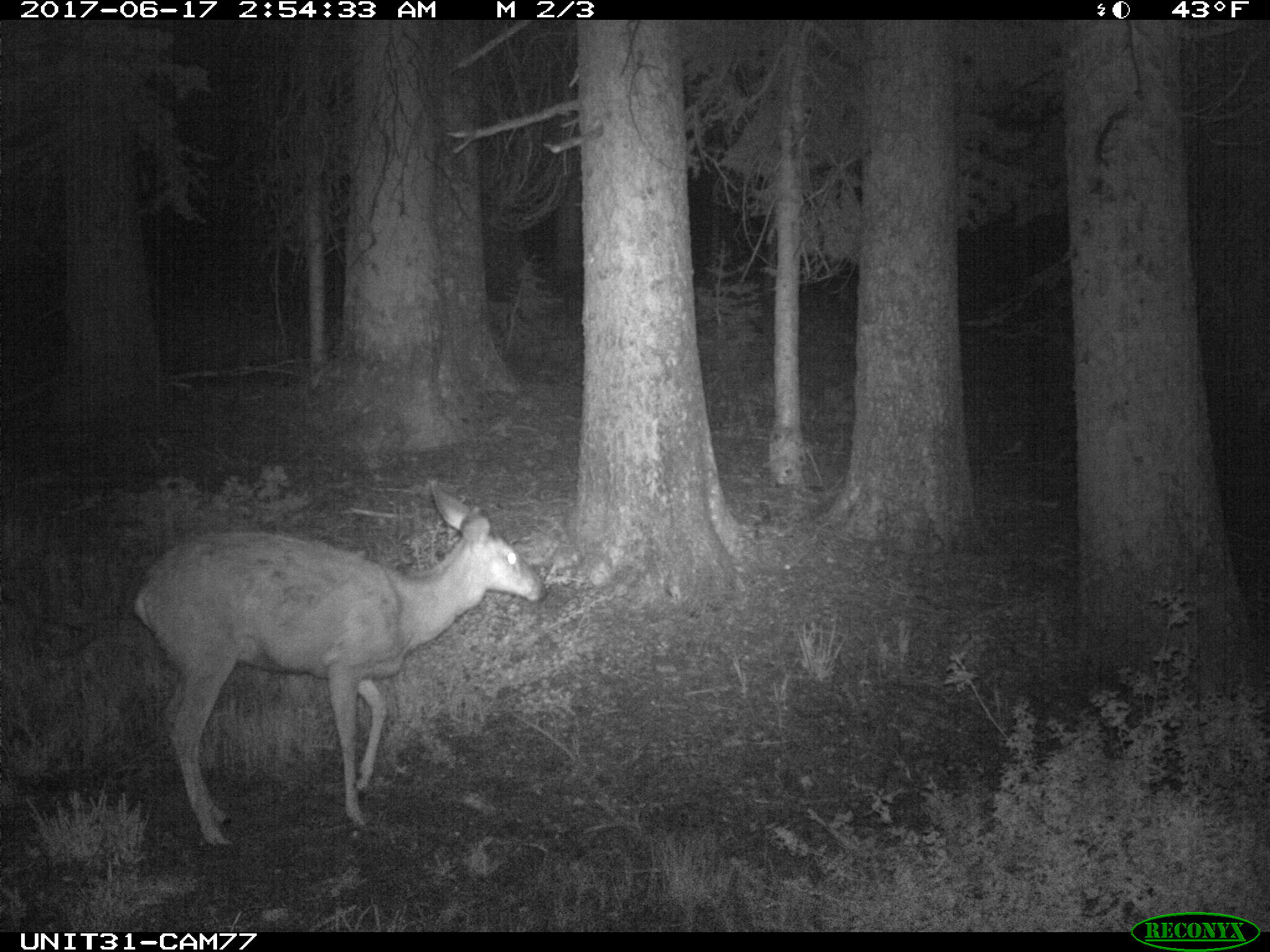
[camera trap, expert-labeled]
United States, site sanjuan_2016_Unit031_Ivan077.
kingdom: Animalia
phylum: Chordata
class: Mammalia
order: Artiodactyla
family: Cervidae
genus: Odocoileus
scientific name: Odocoileus hemionus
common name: mule deer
Odocoileus hemionus (mule deer).